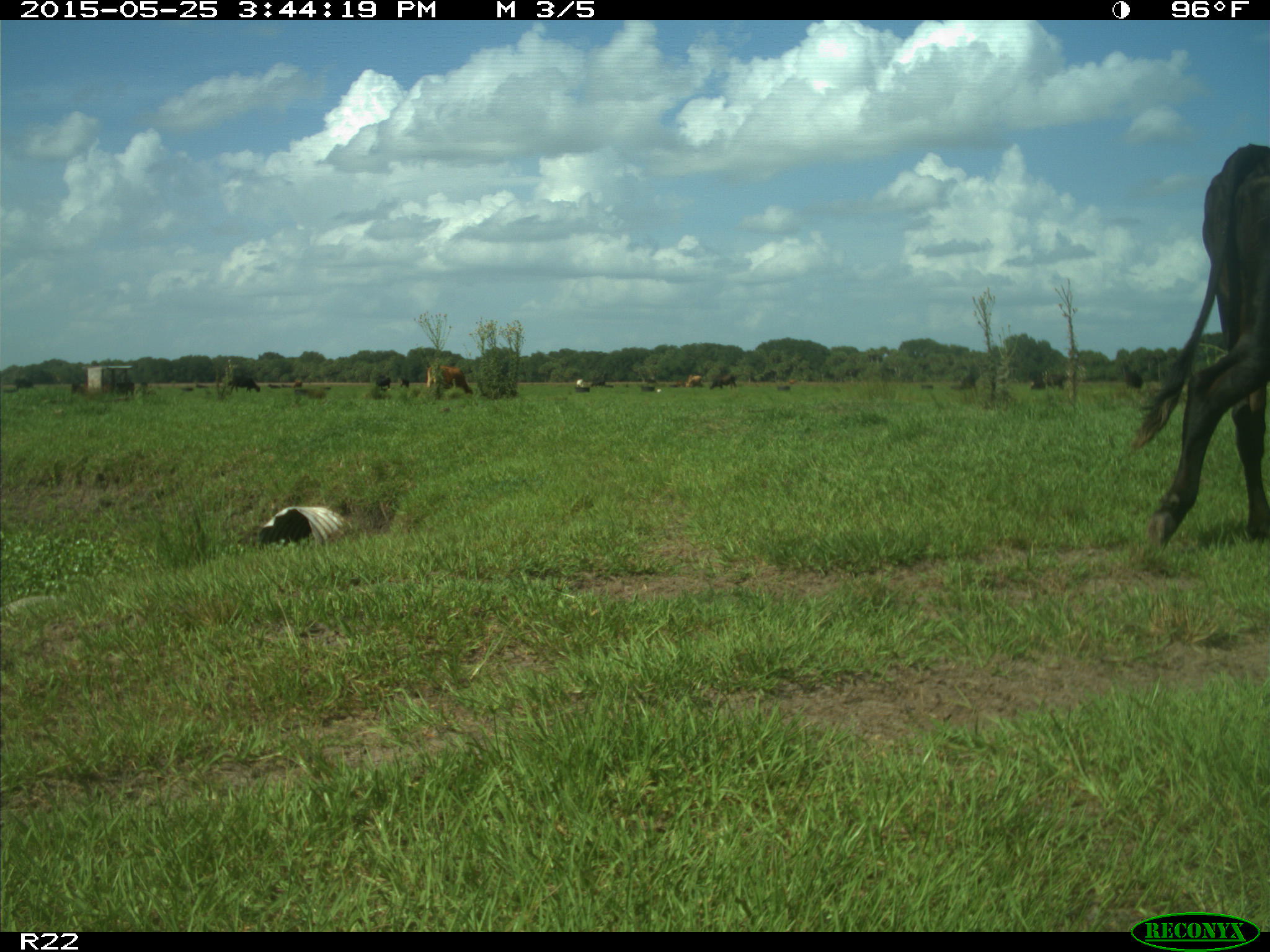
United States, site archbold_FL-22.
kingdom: Animalia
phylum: Chordata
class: Mammalia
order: Artiodactyla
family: Bovidae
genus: Bos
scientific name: Bos taurus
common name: domestic cow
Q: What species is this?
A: Bos taurus (domestic cow).